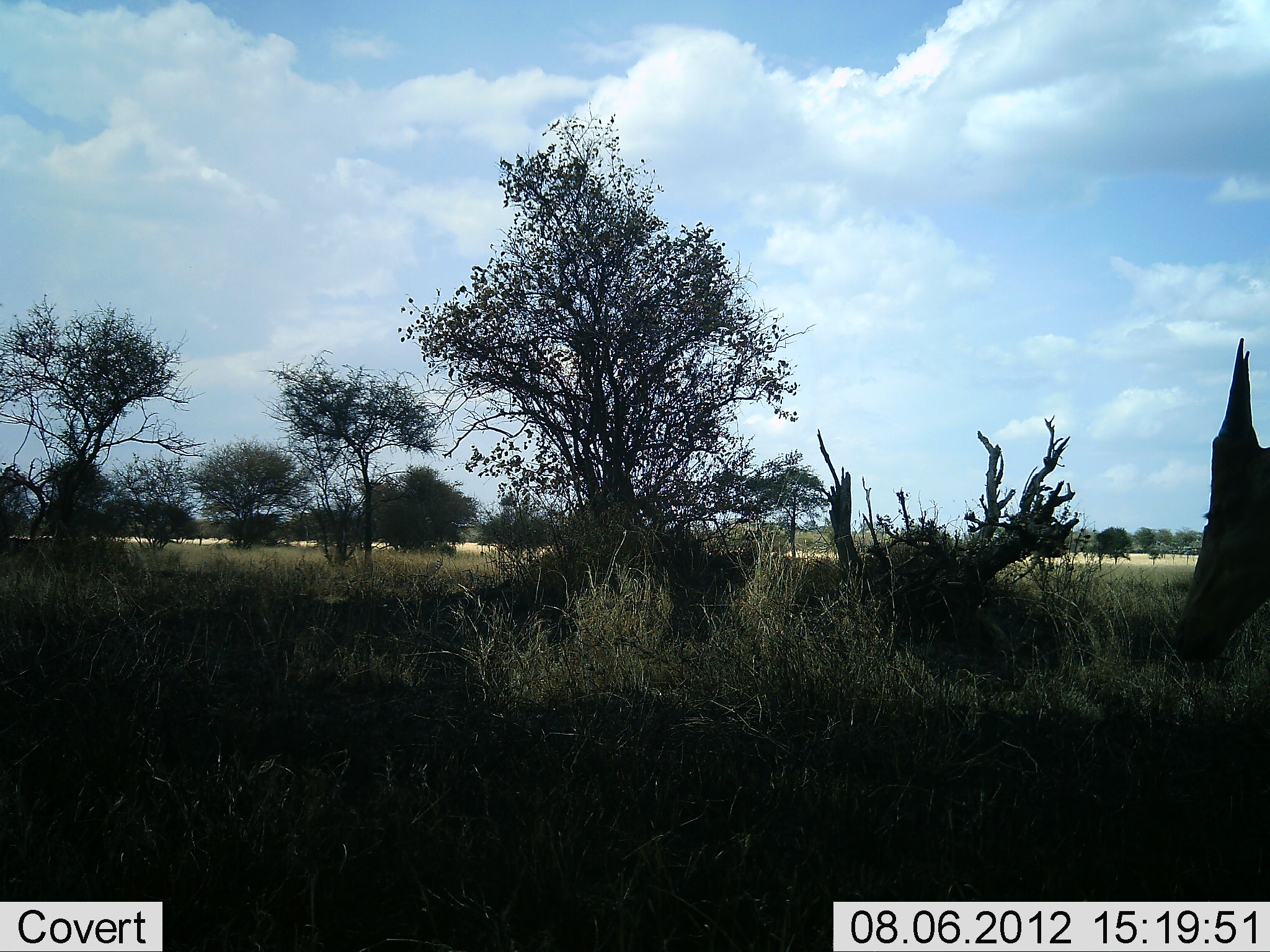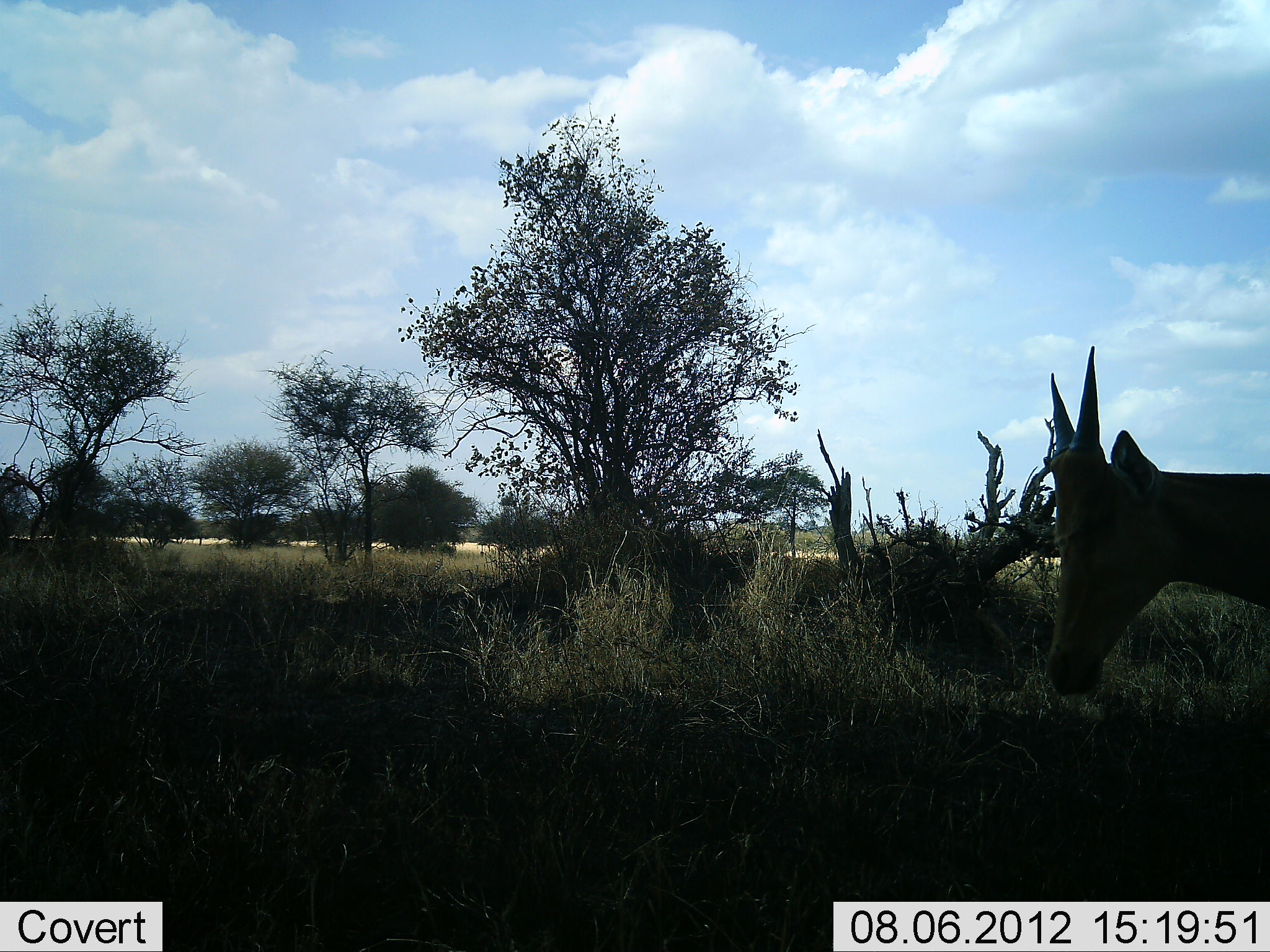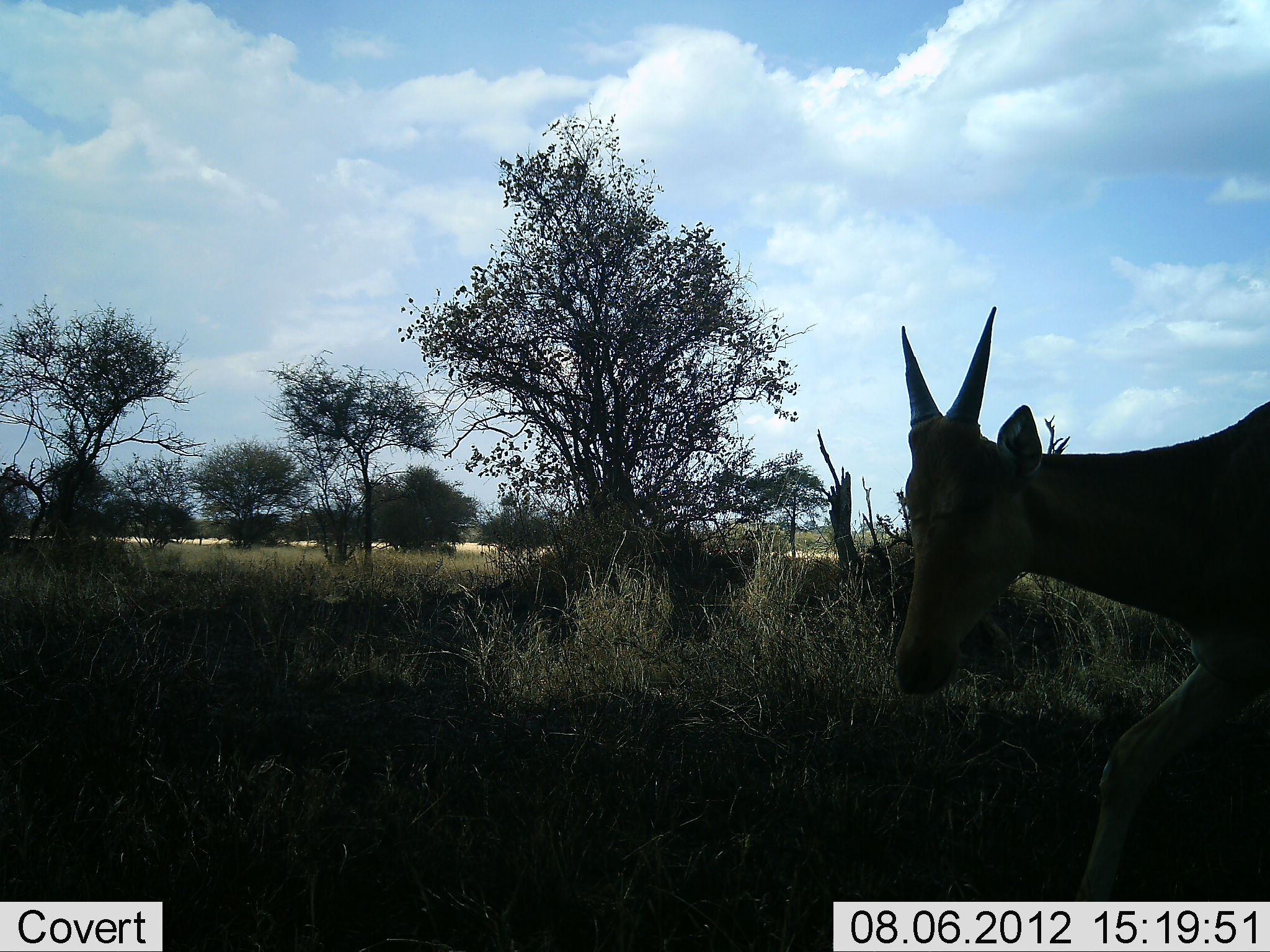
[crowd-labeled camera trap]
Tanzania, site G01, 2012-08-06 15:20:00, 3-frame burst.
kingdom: Animalia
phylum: Chordata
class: Mammalia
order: Artiodactyla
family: Bovidae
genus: Tragelaphus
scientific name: Tragelaphus oryx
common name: eland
Eland (Tragelaphus oryx), count 1. Behavior (volunteer vote fractions): standing 17%, resting 0%, moving 100%, interacting 0%. Young present (vote fraction): 0%. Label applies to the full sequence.